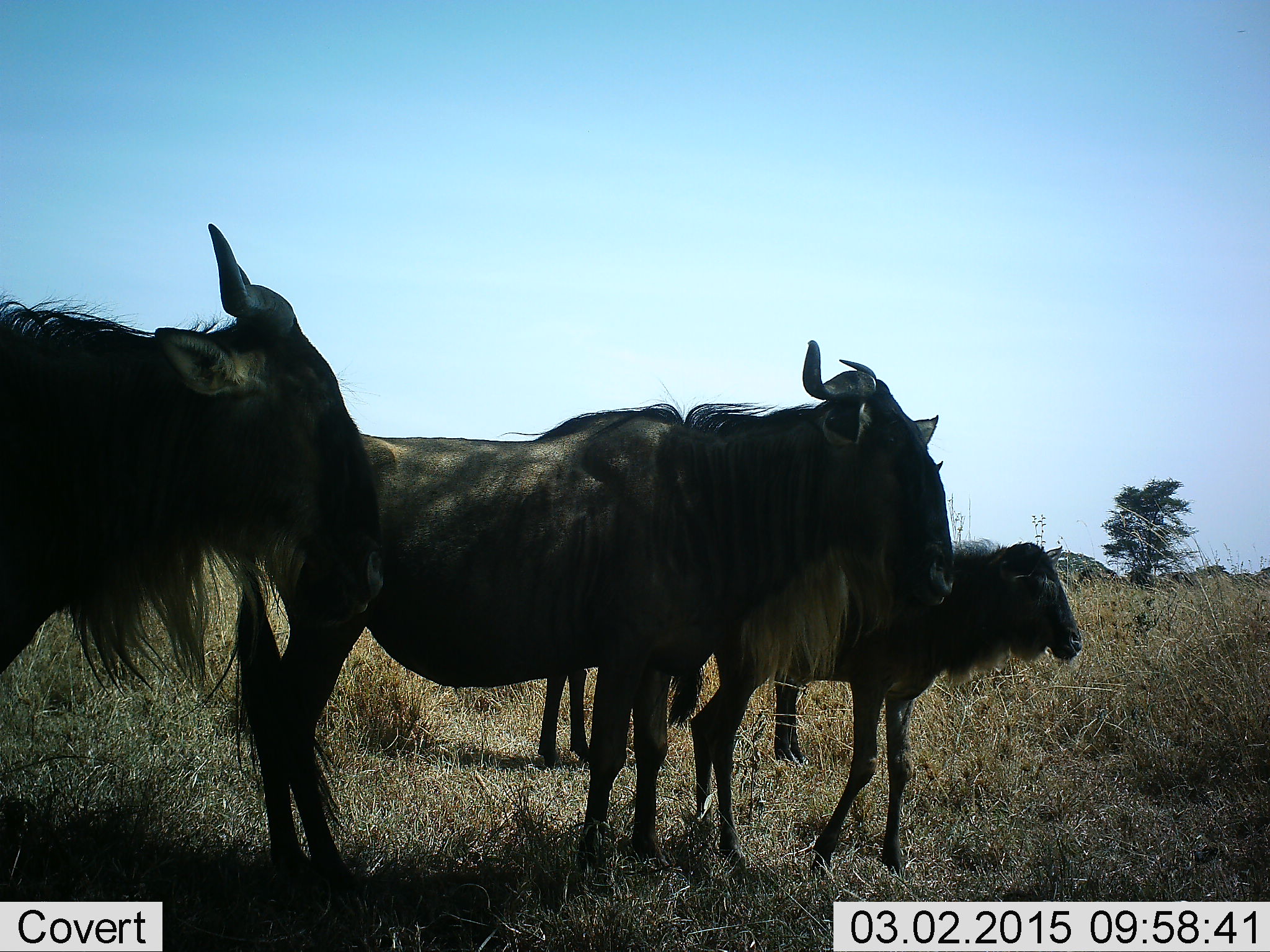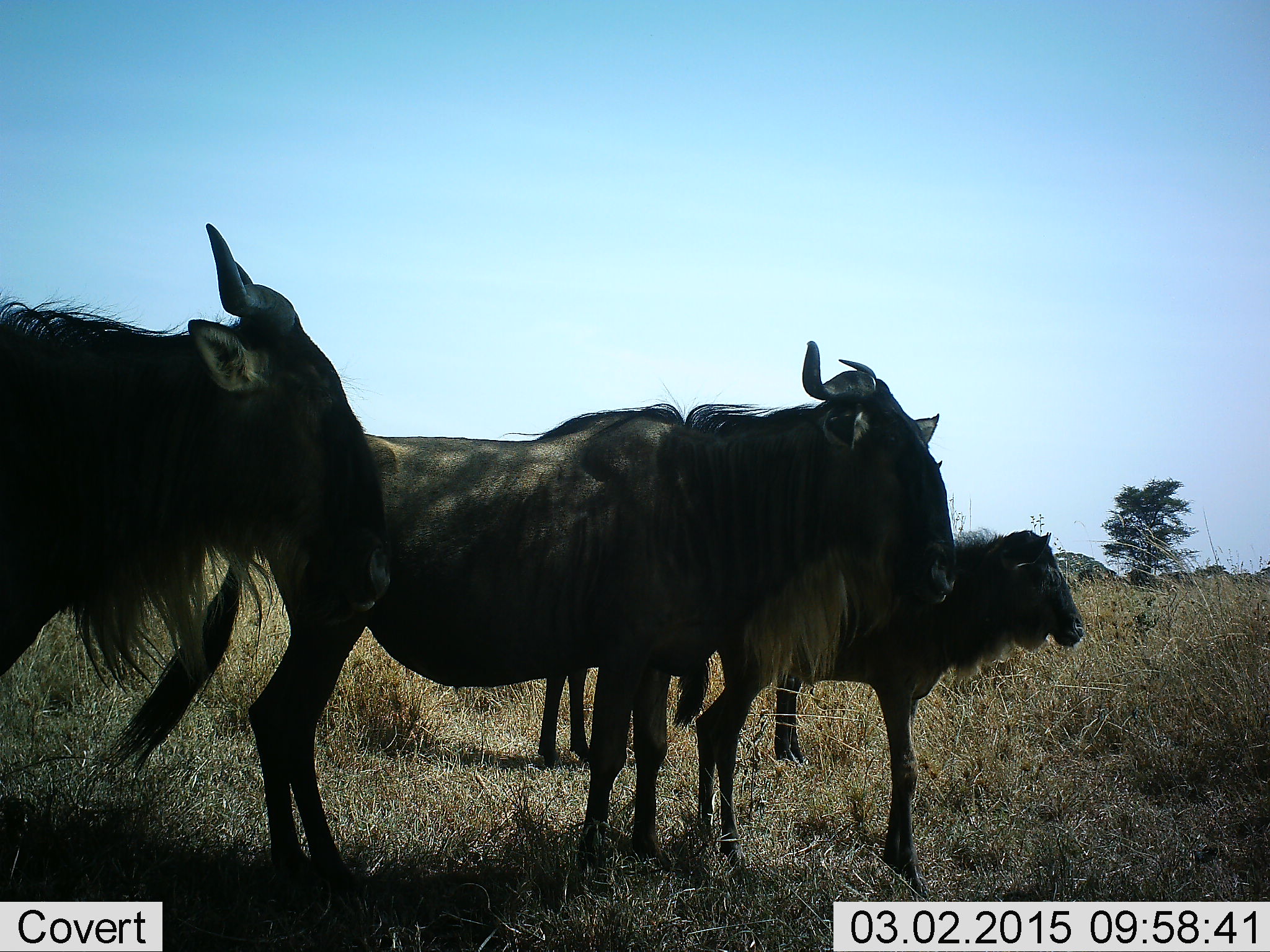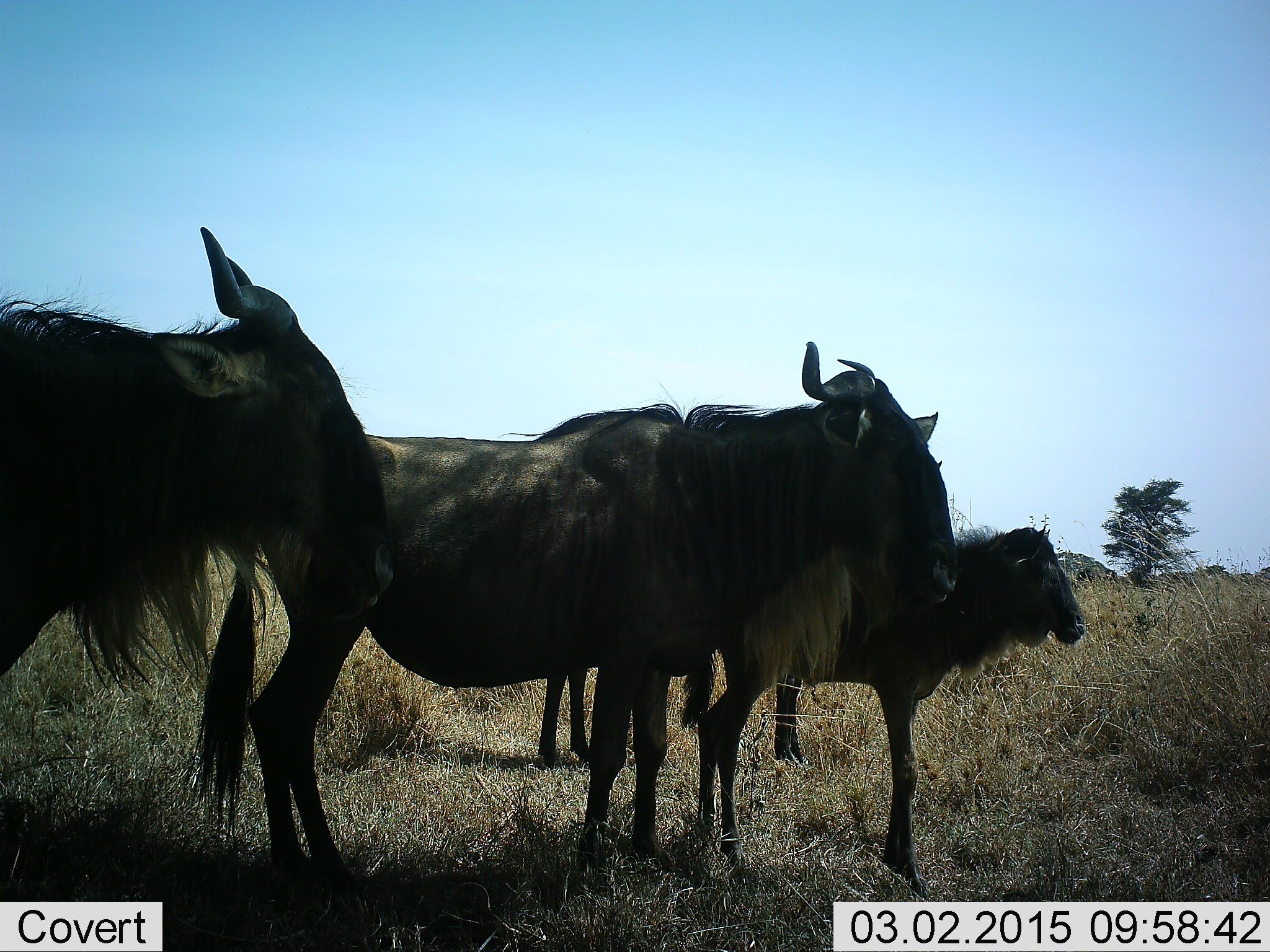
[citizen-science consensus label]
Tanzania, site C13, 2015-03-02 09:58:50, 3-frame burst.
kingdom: Animalia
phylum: Chordata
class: Mammalia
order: Artiodactyla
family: Bovidae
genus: Connochaetes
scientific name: Connochaetes taurinus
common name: blue wildebeest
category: wildebeest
Wildebeest (blue wildebeest) (Connochaetes taurinus), count 4. Behavior (volunteer vote fractions): standing 100%, resting 0%, moving 0%, interacting 0%. Young present (vote fraction): 70%. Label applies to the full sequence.